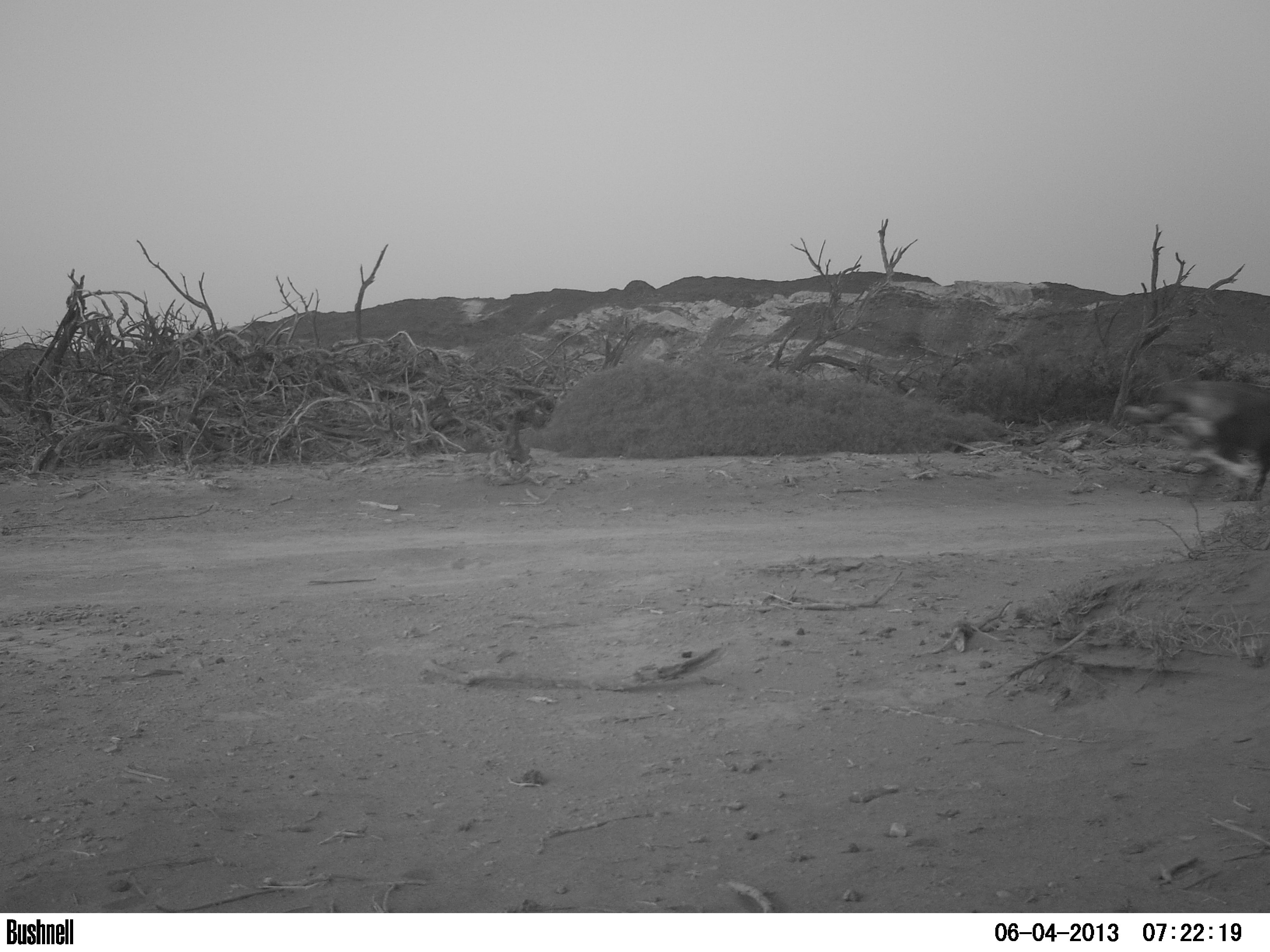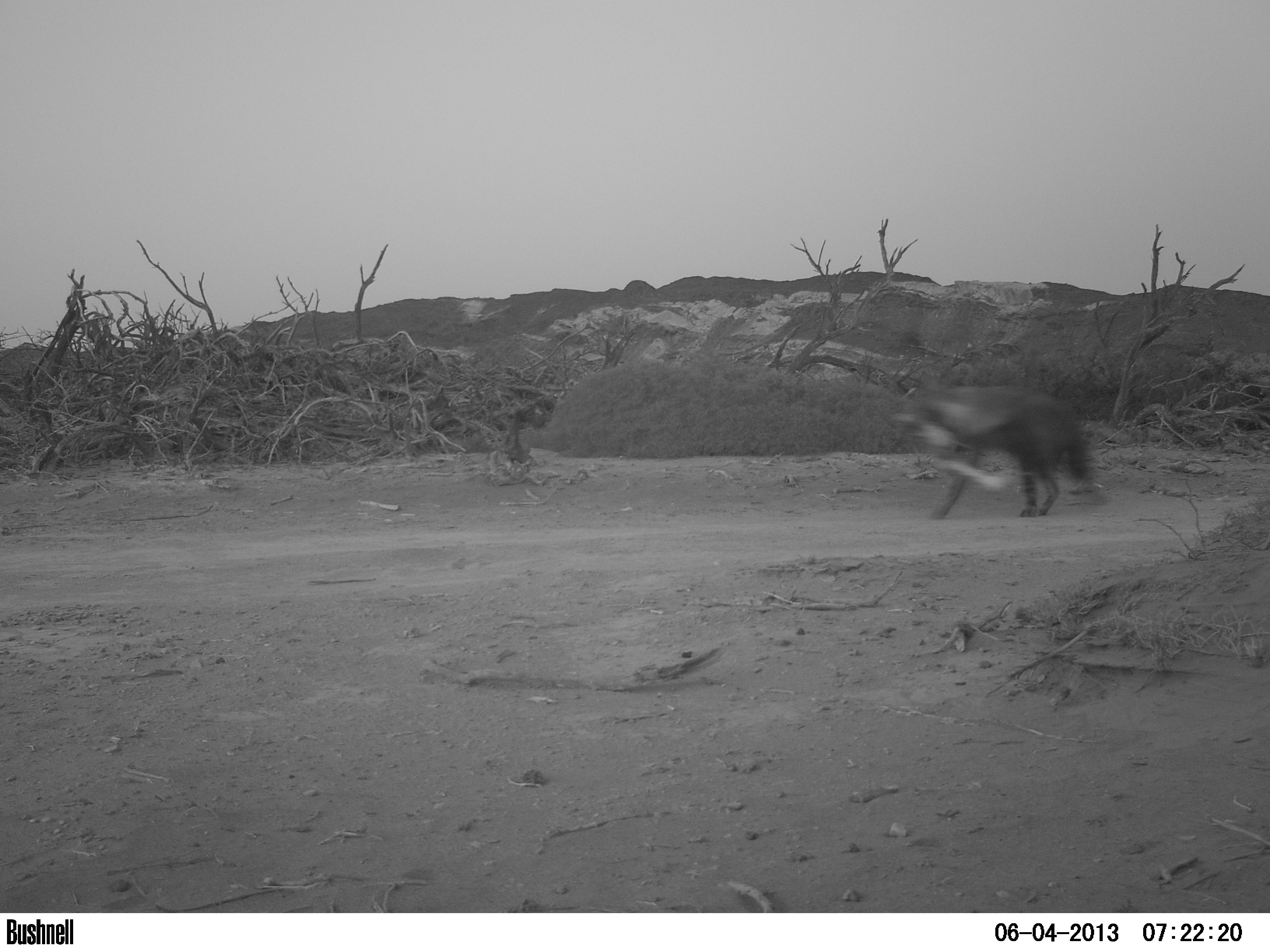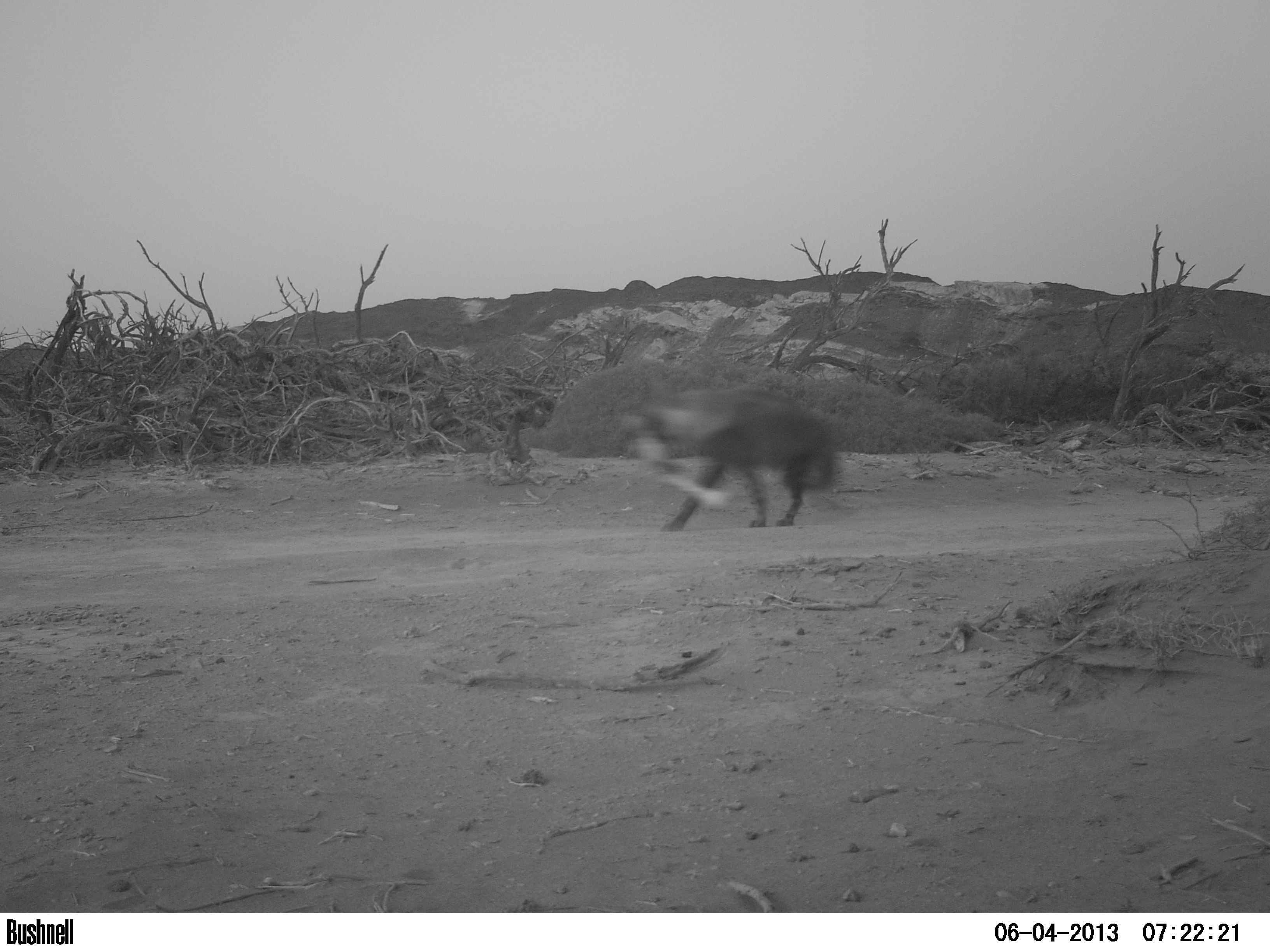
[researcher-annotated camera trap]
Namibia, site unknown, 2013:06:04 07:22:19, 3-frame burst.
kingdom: Animalia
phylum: Chordata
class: Mammalia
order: Carnivora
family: Hyaenidae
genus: Parahyaena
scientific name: Parahyaena brunnea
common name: brown hyena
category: hyaena brunnea